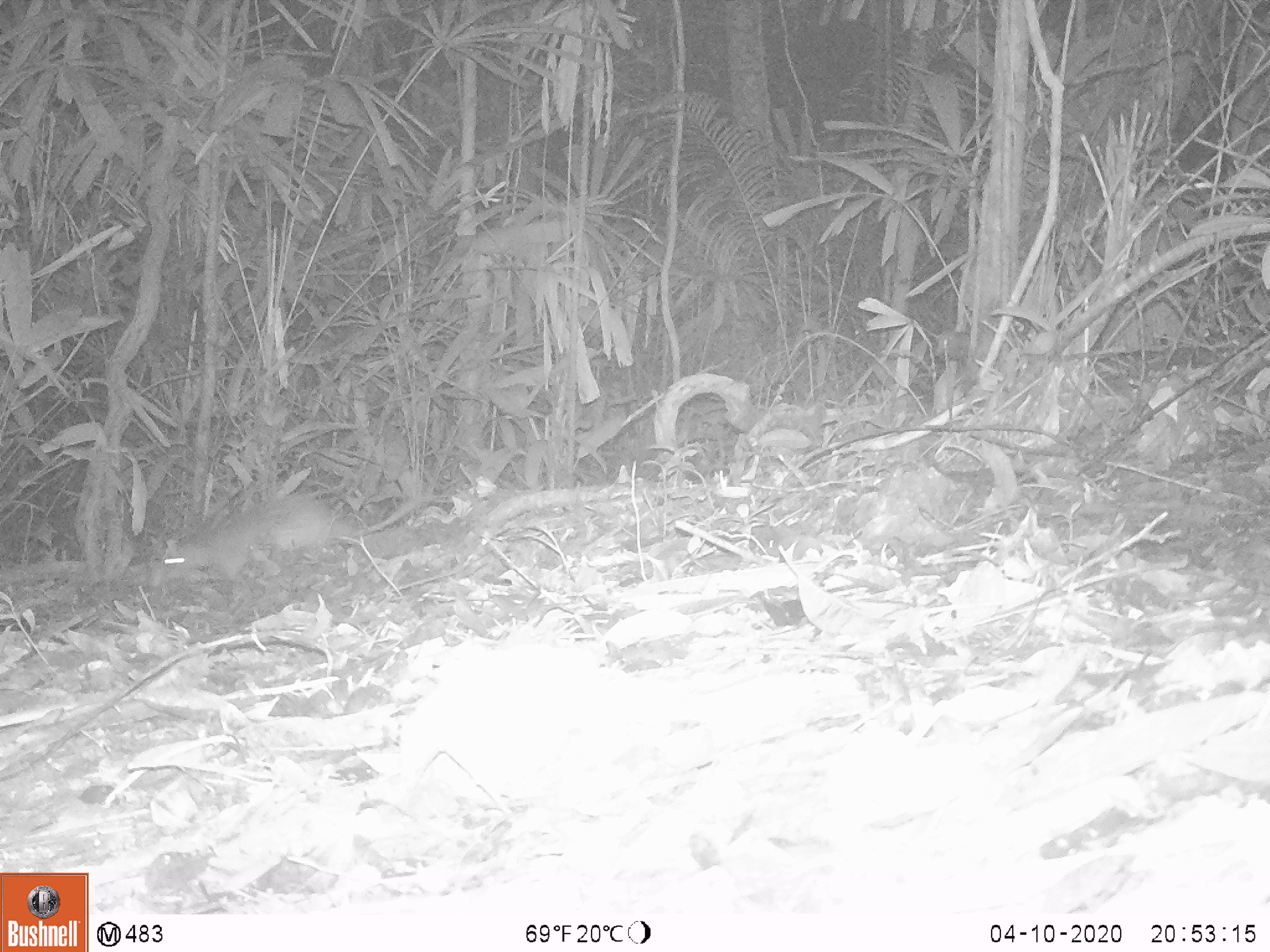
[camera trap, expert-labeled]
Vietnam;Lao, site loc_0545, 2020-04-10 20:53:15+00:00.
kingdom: Animalia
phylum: Chordata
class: Mammalia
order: Rodentia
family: Hystricidae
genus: Atherurus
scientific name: Atherurus macrourus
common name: asiatic brush-tailed porcupine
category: asiatic brush tailed porcupine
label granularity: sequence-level